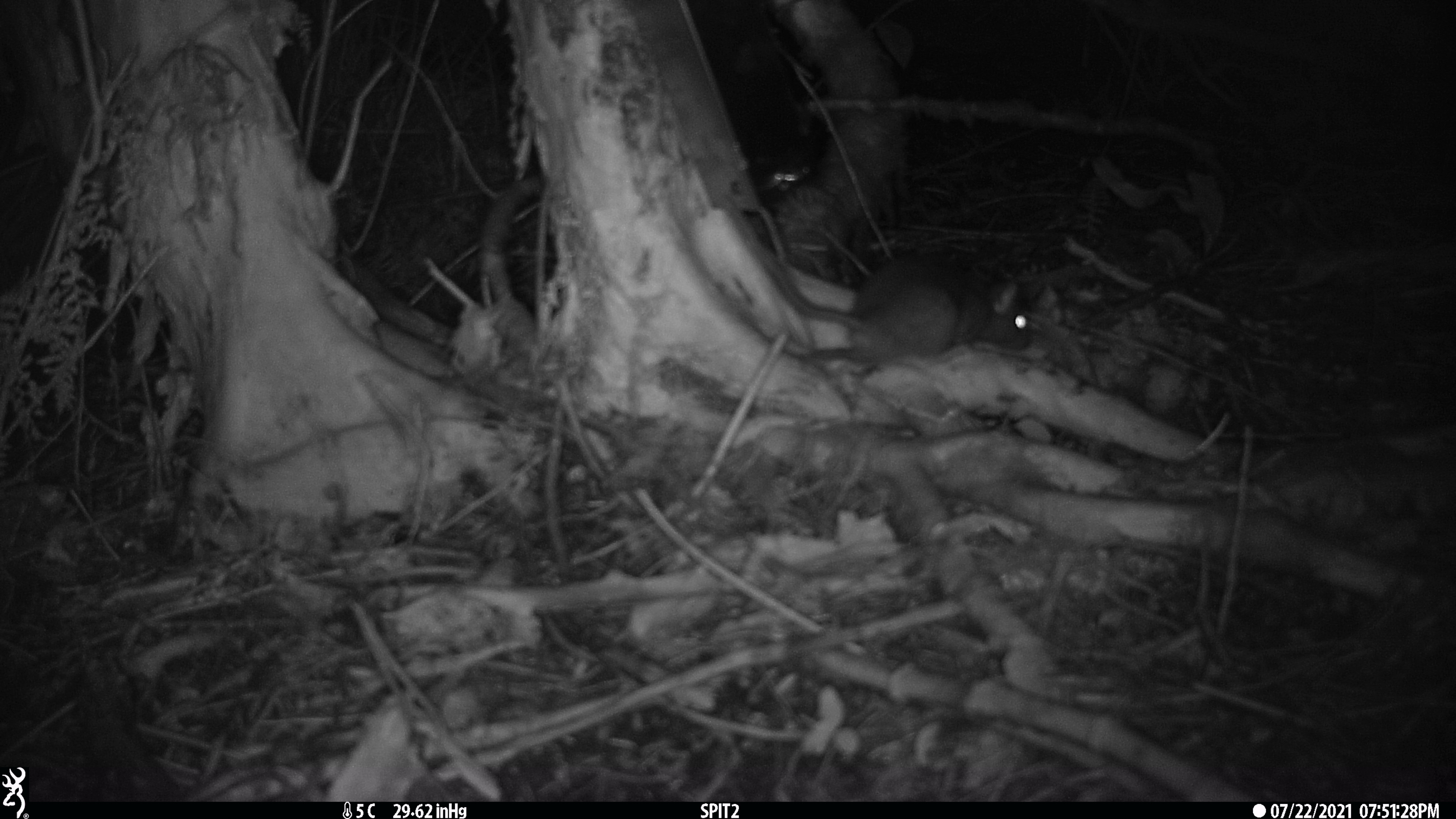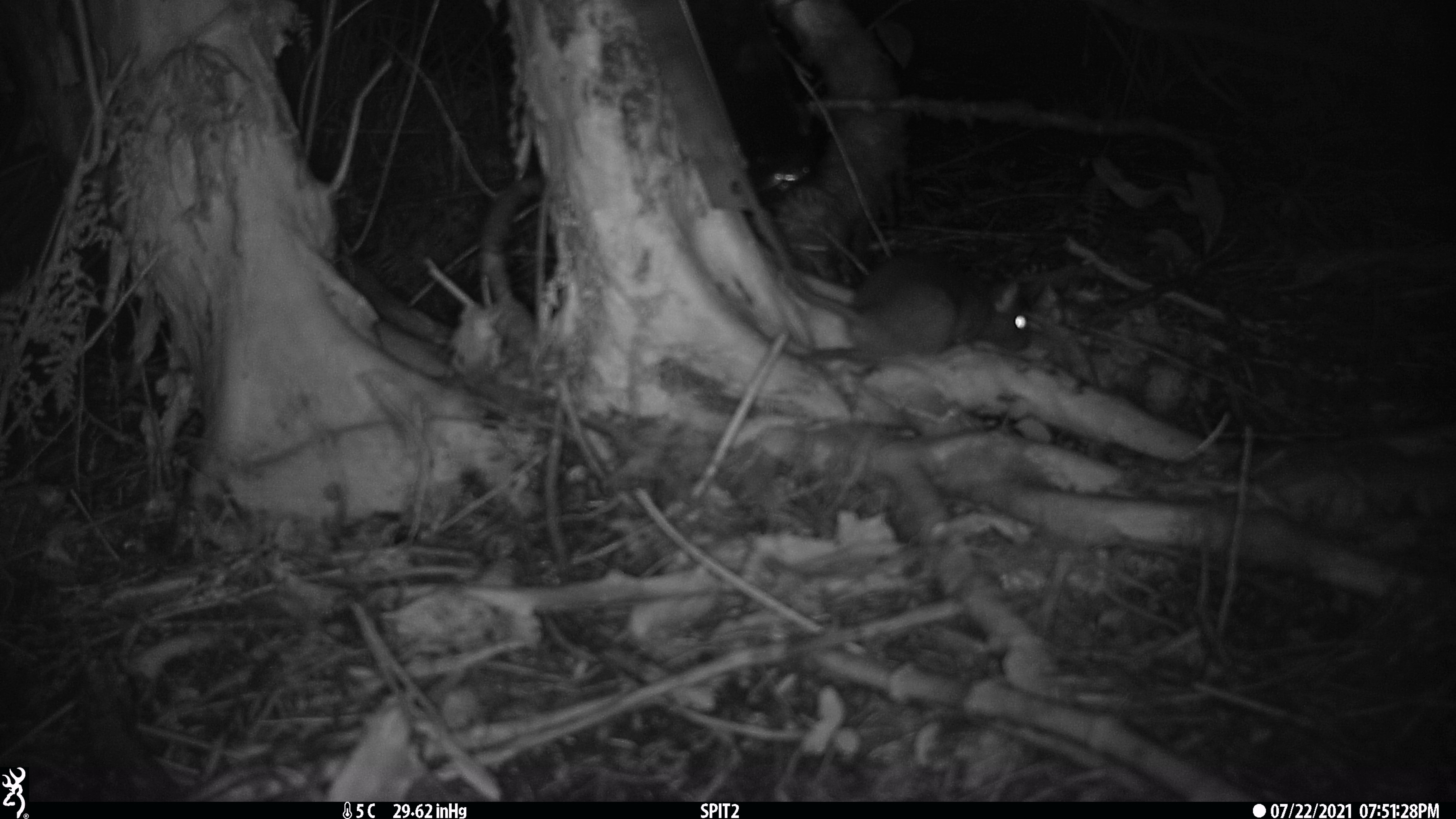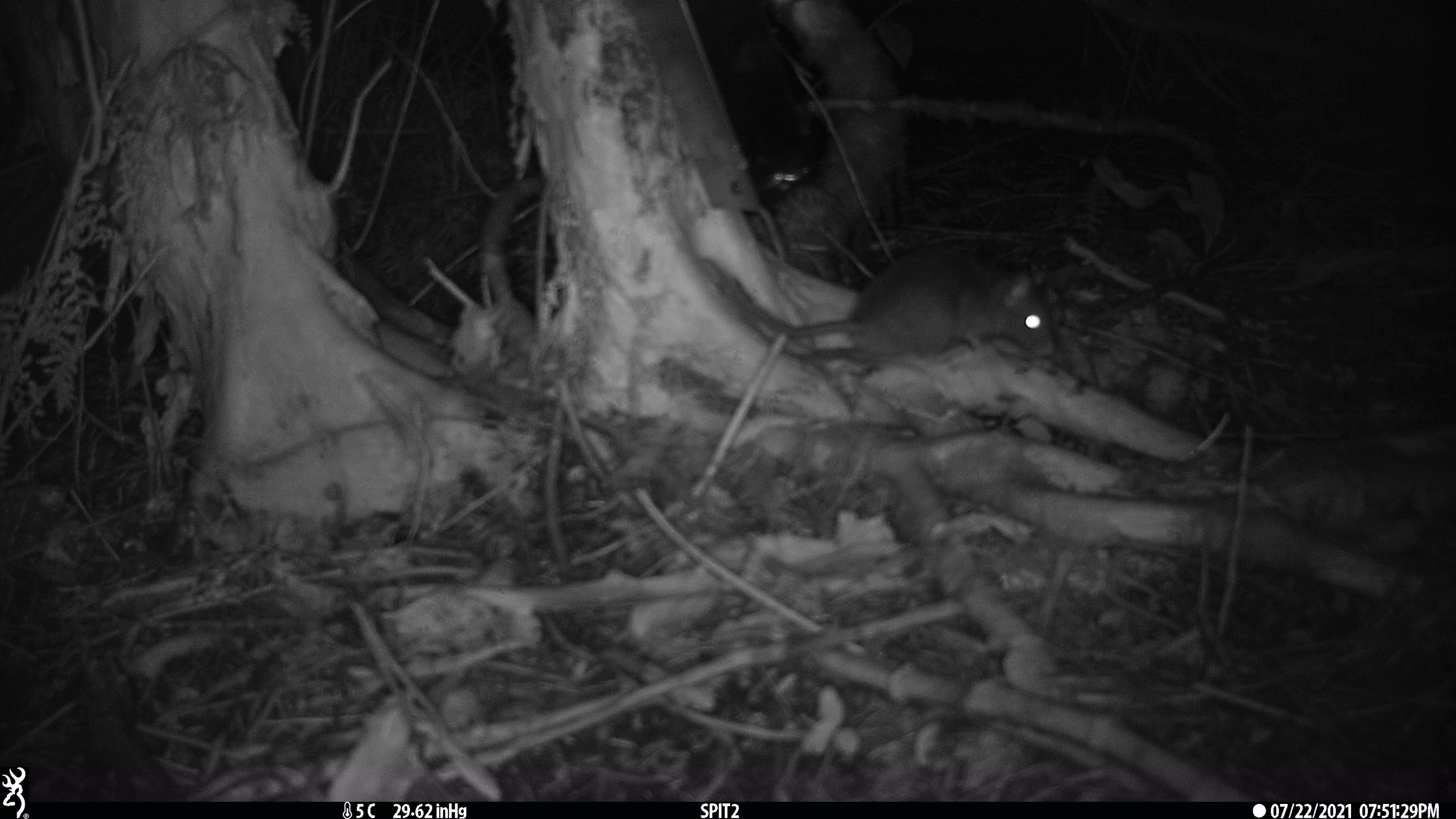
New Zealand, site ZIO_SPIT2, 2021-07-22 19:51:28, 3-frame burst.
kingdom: Animalia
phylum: Chordata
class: Mammalia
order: Rodentia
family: Muridae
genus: Rattus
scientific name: Rattus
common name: rat